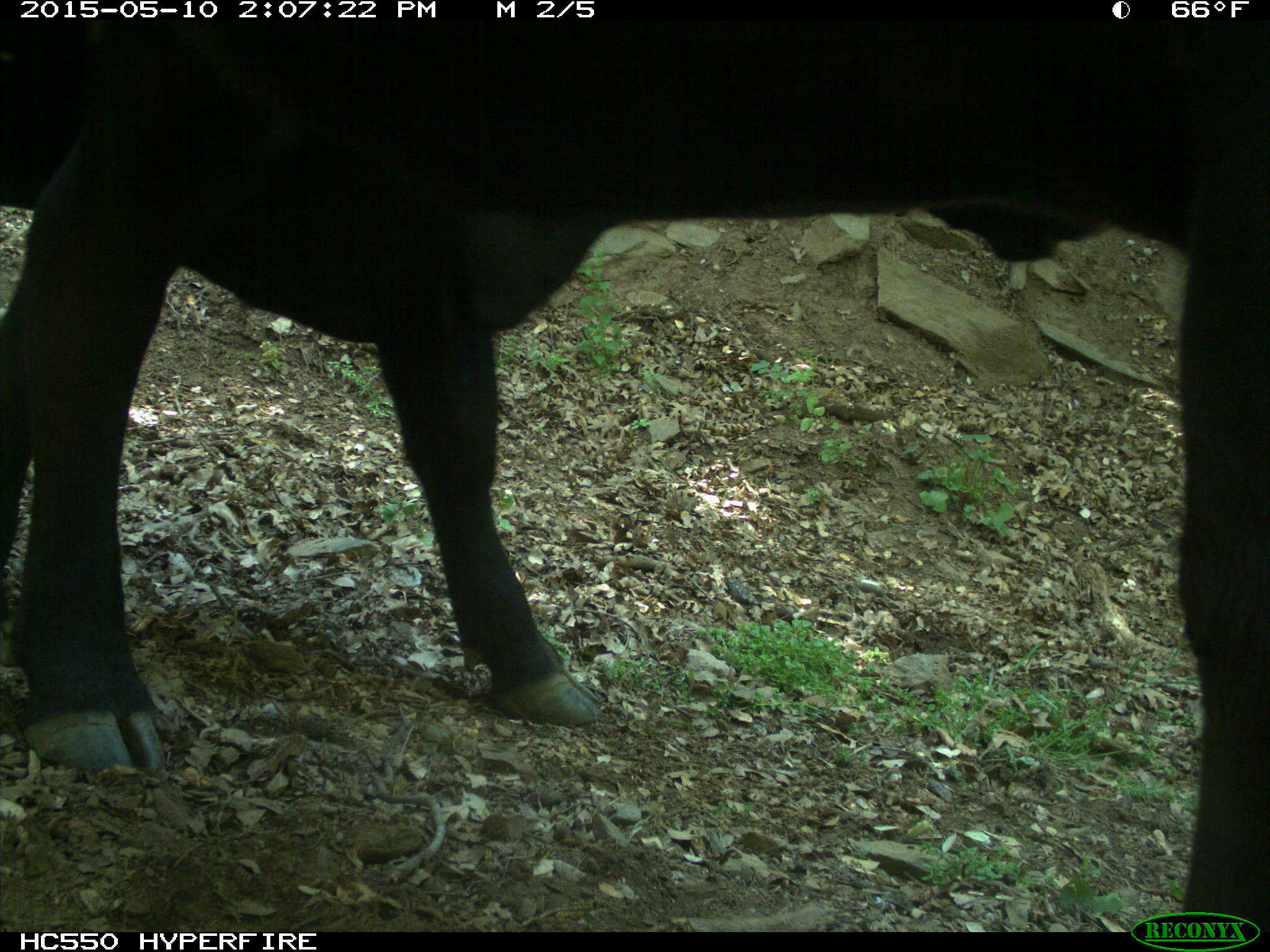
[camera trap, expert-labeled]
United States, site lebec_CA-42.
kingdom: Animalia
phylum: Chordata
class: Mammalia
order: Artiodactyla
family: Bovidae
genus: Bos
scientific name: Bos taurus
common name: domestic cow